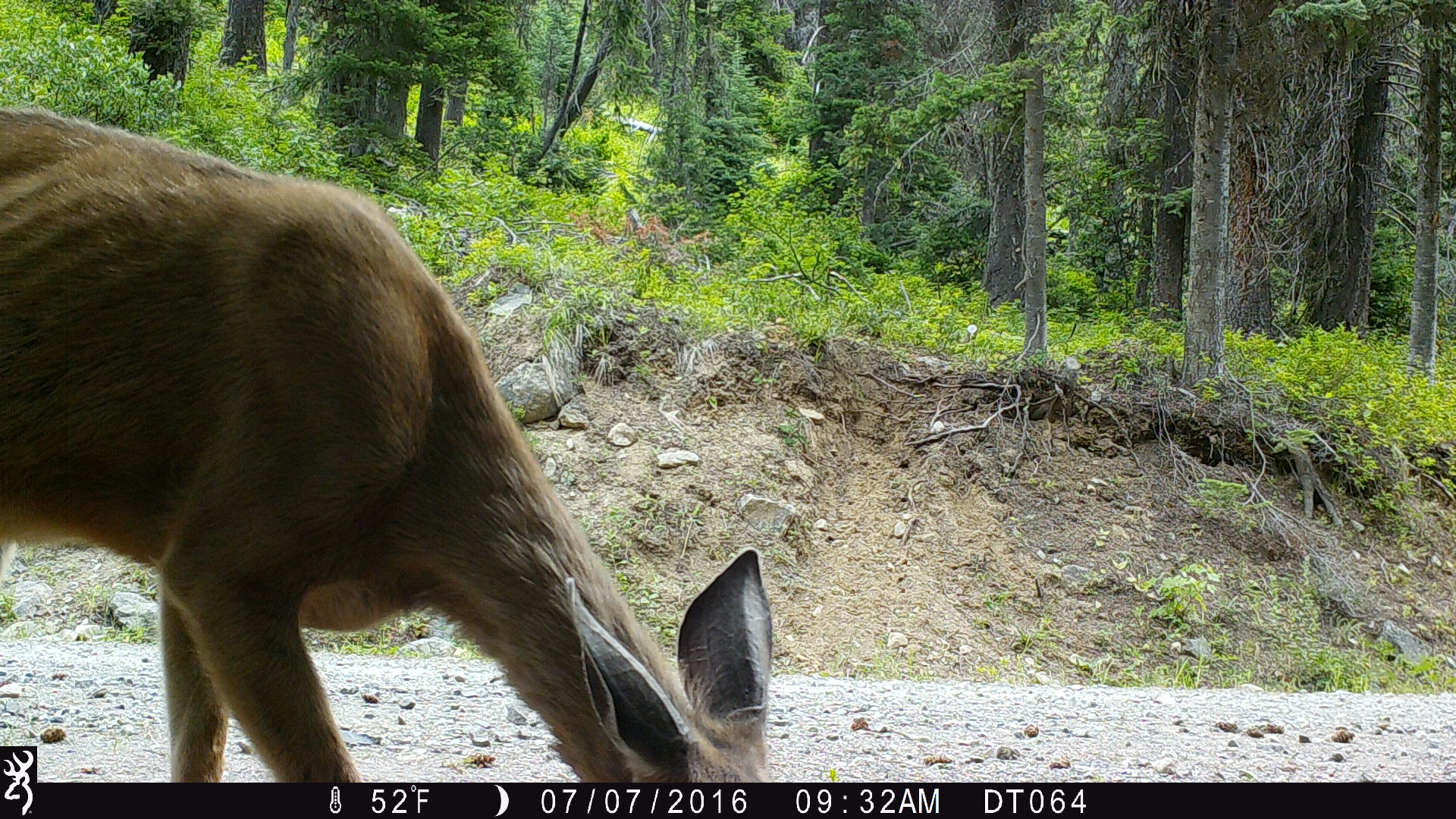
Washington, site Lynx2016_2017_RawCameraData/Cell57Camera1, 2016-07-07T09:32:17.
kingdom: Animalia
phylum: Chordata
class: Mammalia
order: Artiodactyla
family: Cervidae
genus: Odocoileus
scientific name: Odocoileus hemionus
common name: mule deer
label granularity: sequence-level